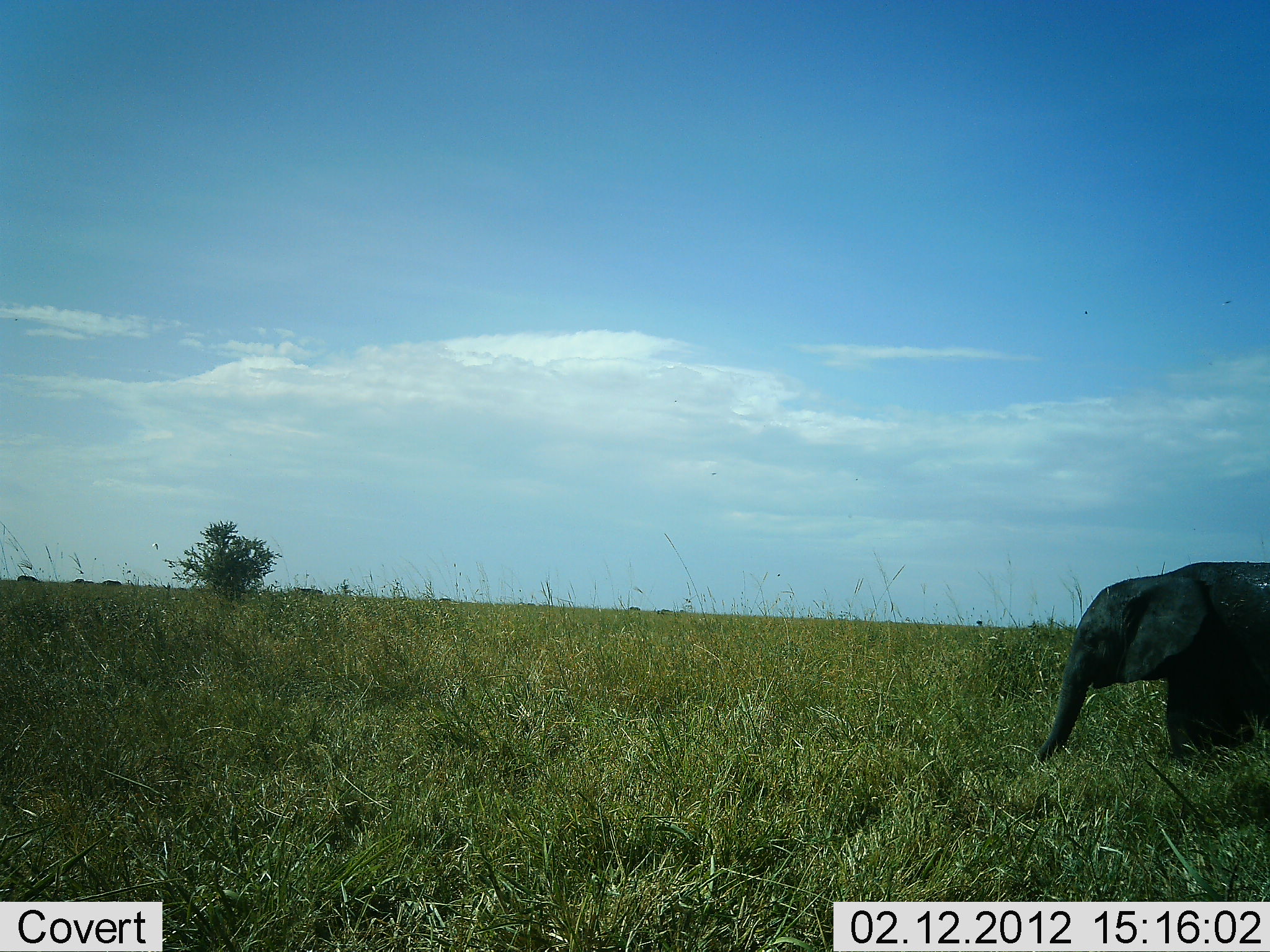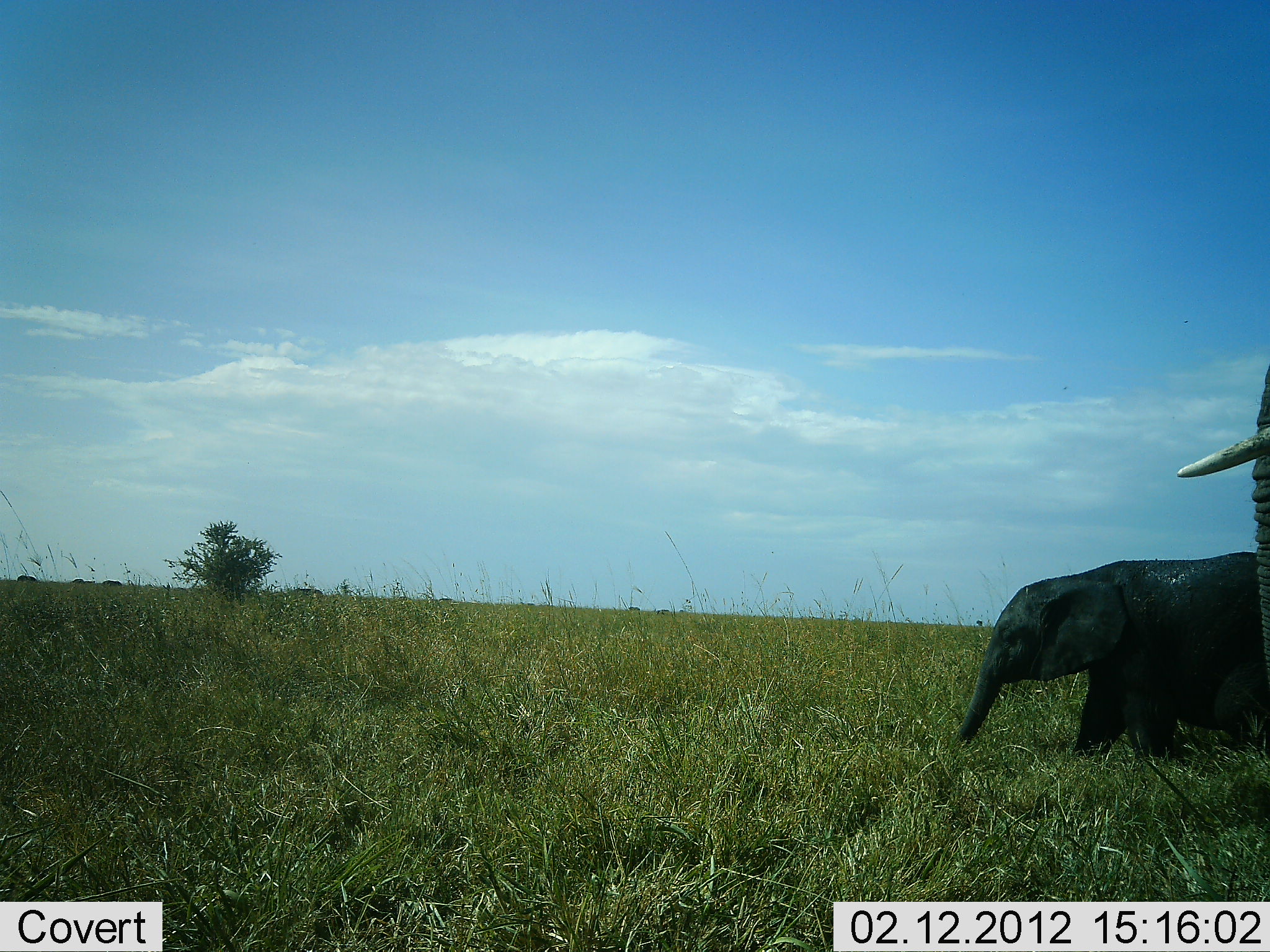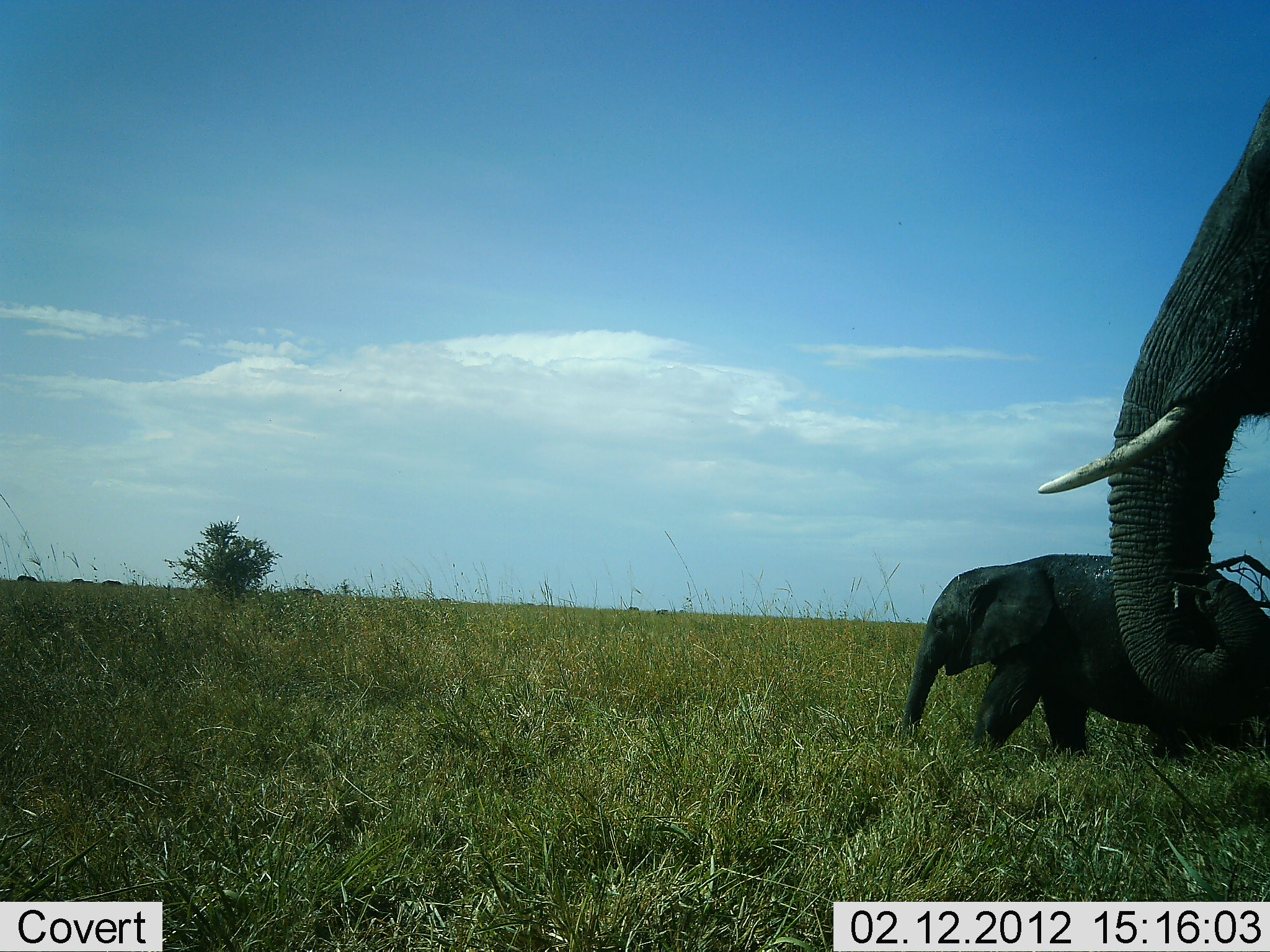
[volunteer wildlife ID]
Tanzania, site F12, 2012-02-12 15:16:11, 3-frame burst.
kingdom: Animalia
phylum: Chordata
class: Mammalia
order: Proboscidea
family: Elephantidae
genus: Loxodonta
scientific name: Loxodonta africana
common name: african bush elephant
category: elephant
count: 2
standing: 0%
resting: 0%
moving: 87%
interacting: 0%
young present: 93%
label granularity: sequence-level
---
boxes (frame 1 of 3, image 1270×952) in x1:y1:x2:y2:
animal: 1033:559:1270:768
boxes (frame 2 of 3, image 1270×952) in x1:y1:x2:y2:
animal: 946:550:1270:770; 1174:364:1270:714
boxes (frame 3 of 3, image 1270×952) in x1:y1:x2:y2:
animal: 1036:95:1270:727; 898:552:1270:769